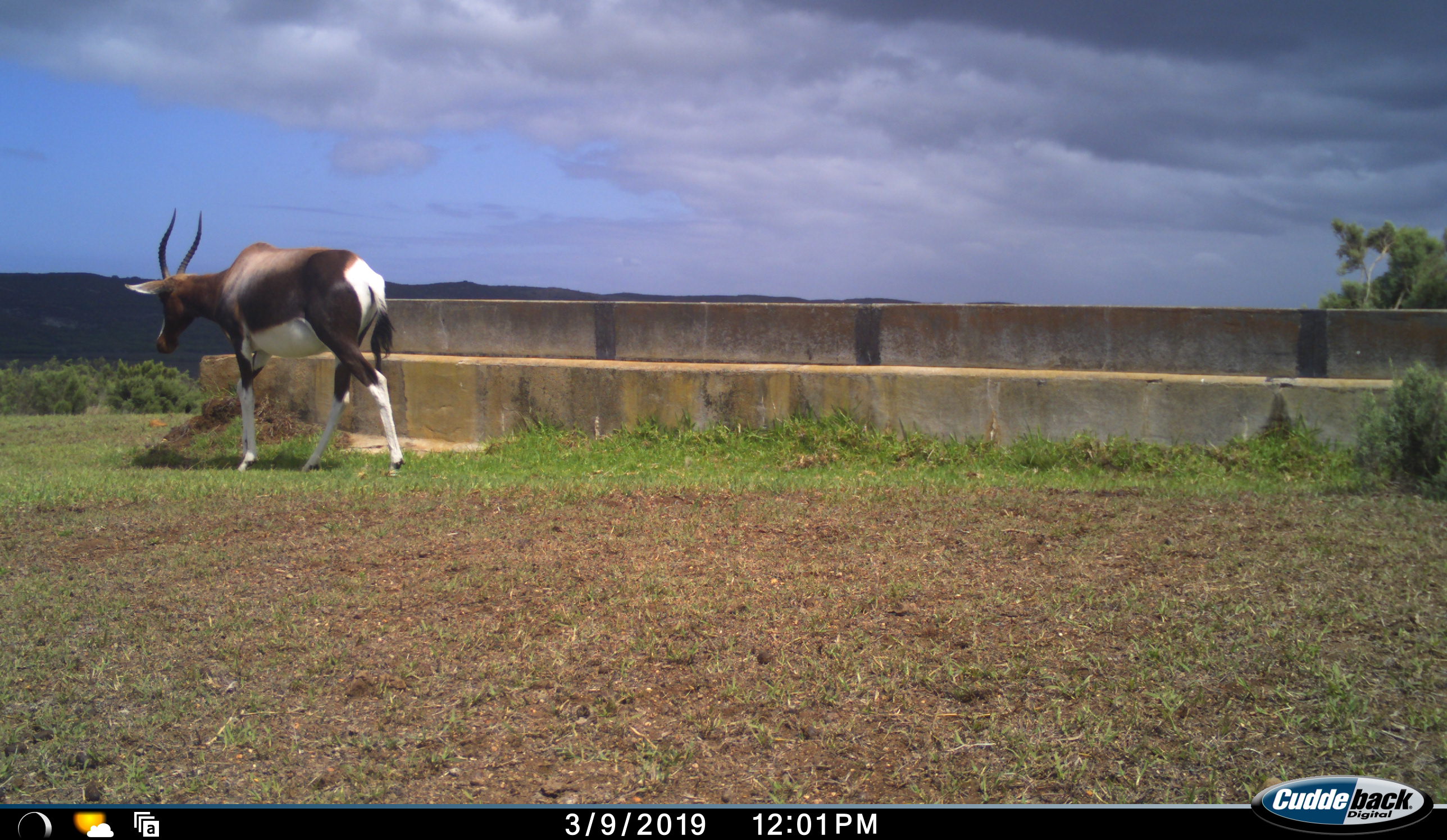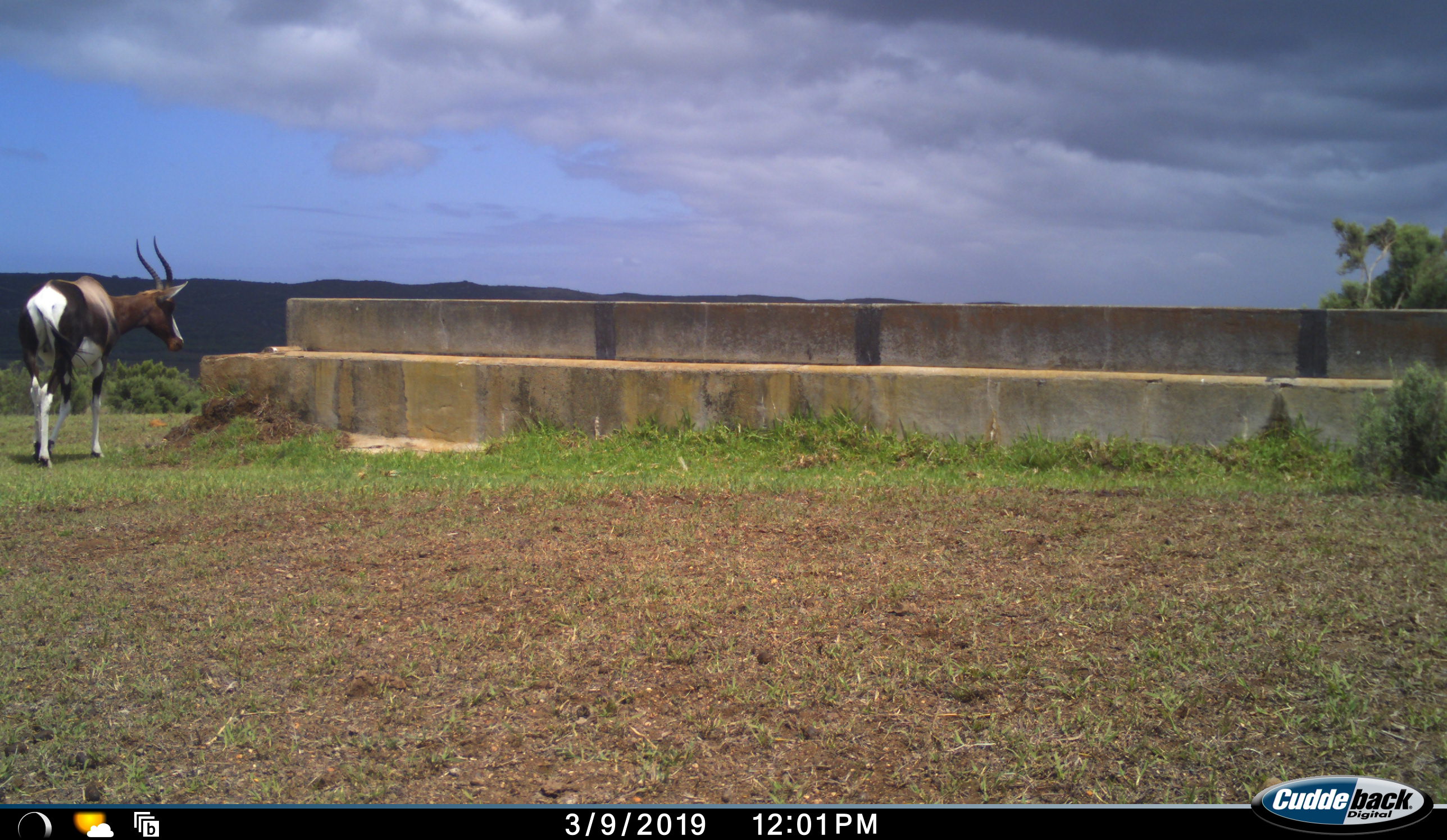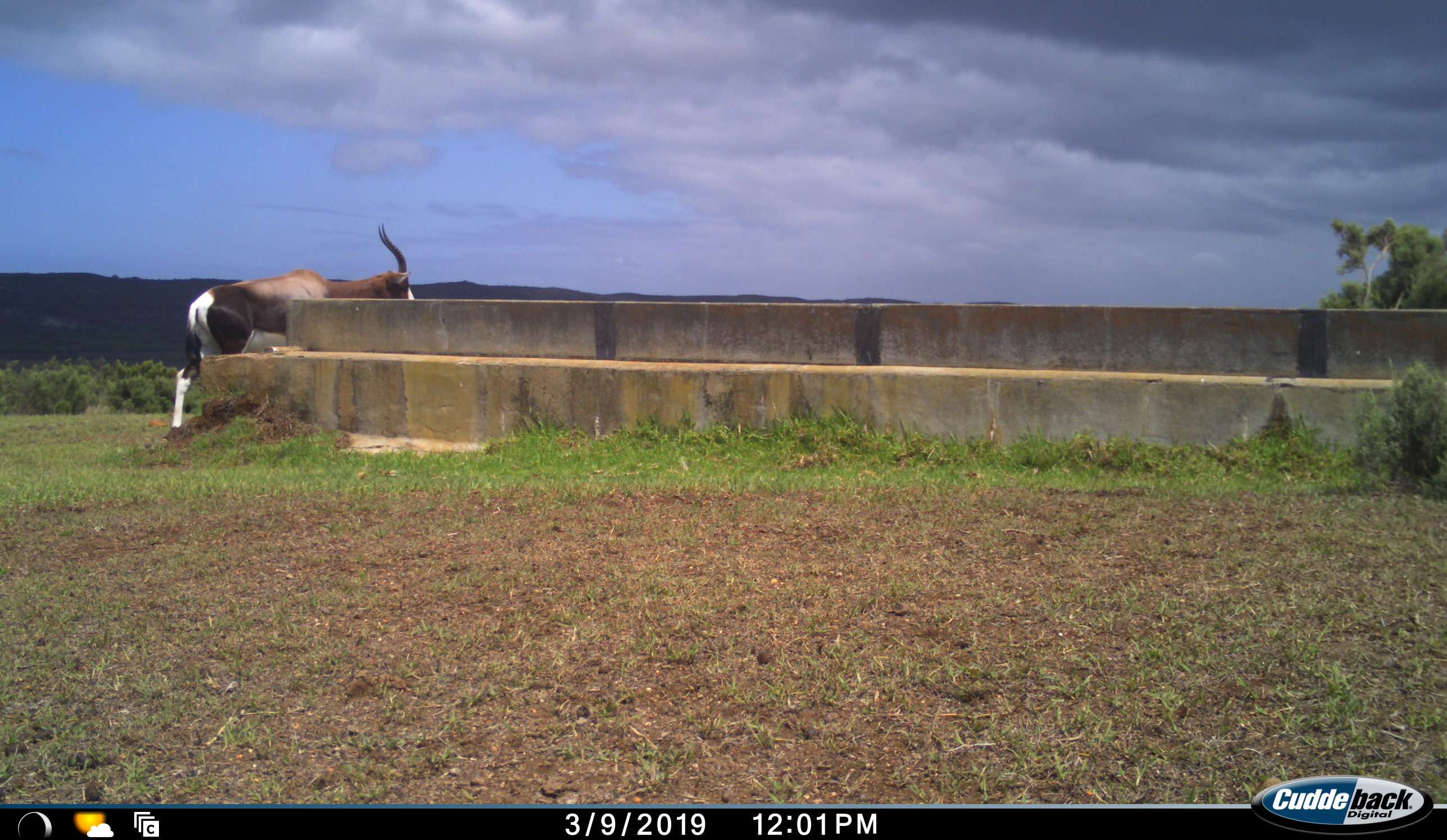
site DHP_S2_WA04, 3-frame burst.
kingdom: Animalia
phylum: Chordata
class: Mammalia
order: Artiodactyla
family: Bovidae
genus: Damaliscus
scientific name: Damaliscus pygargus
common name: bontebok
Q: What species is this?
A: Bontebok (Damaliscus pygargus).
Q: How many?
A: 1.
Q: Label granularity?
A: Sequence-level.